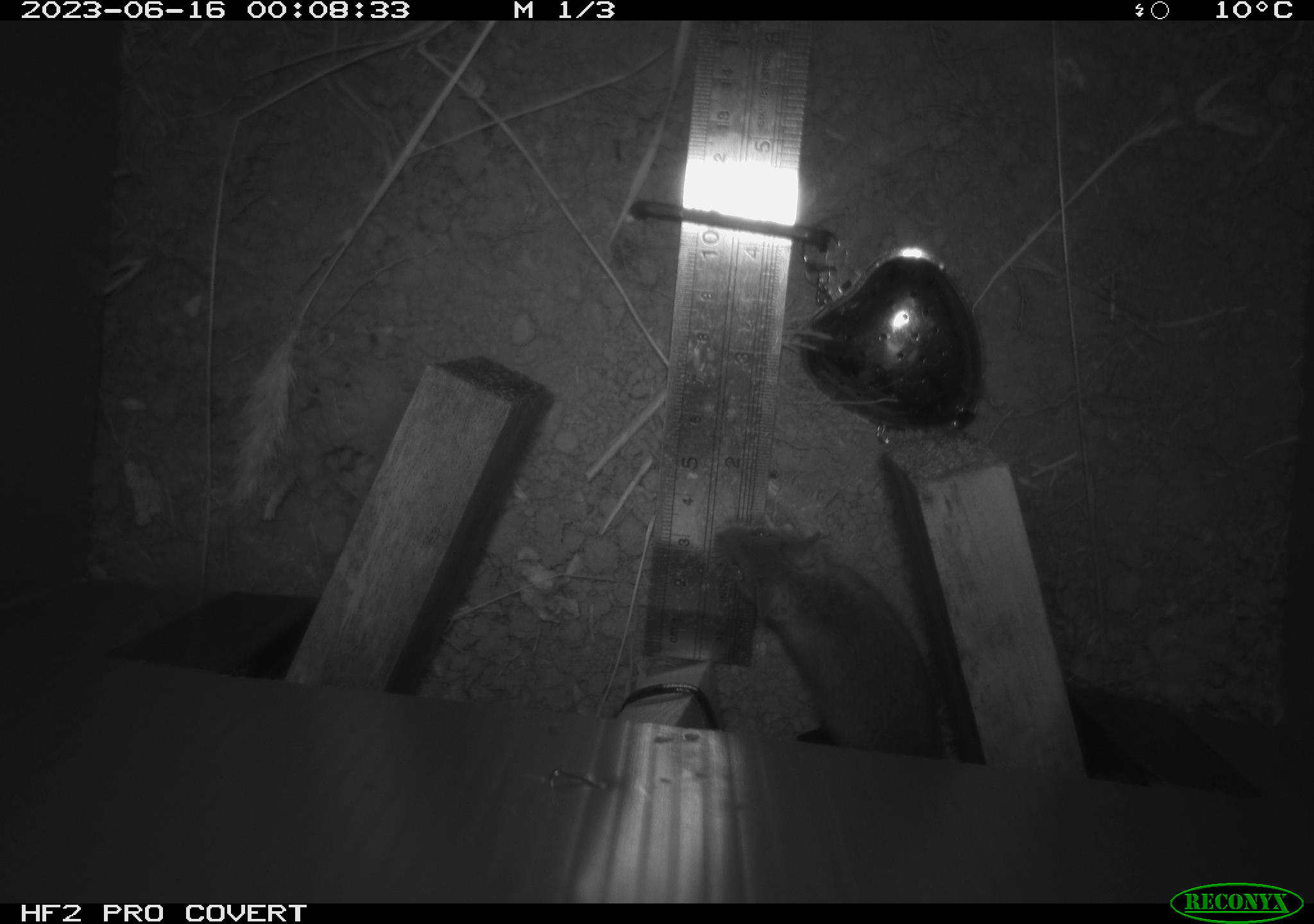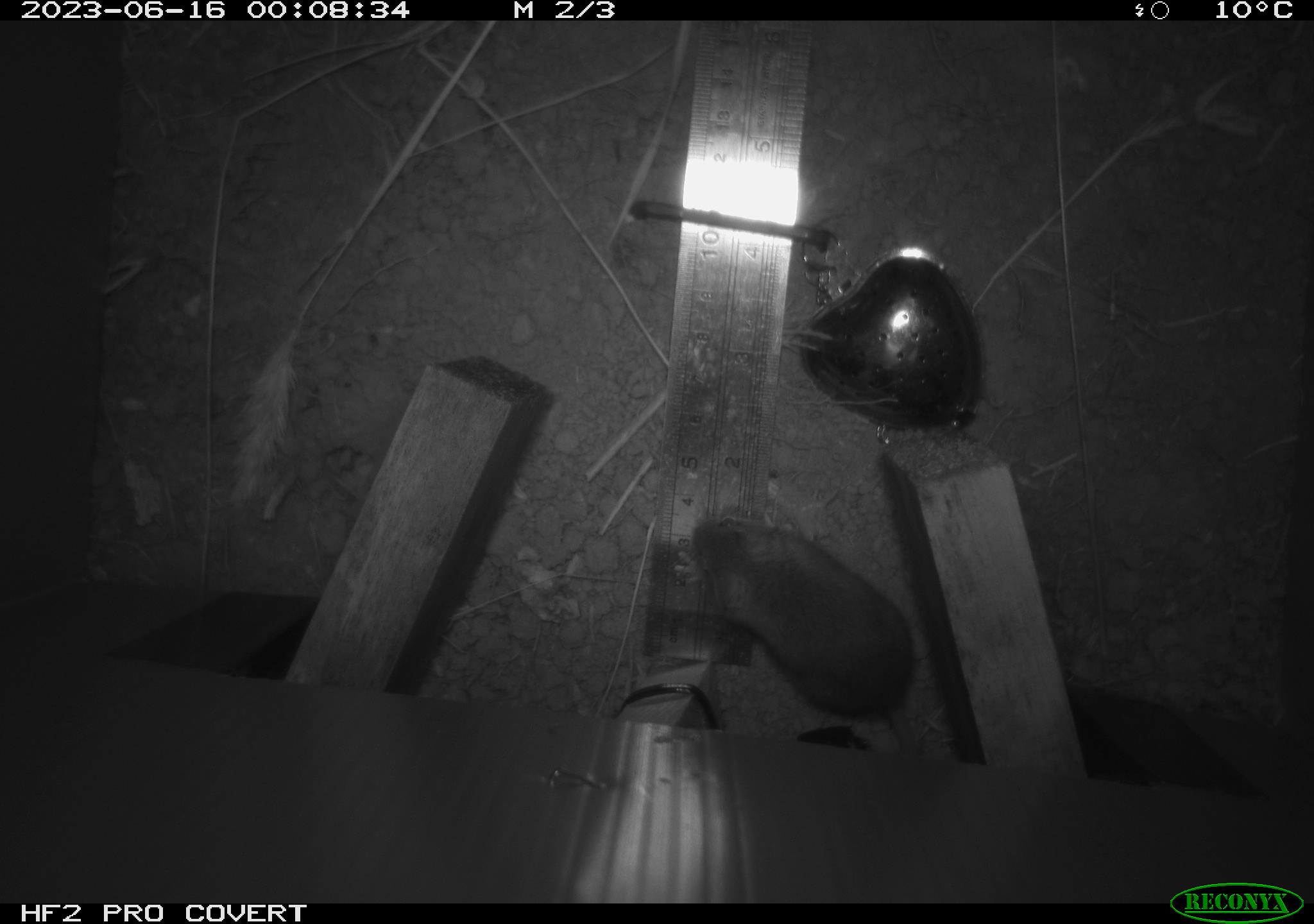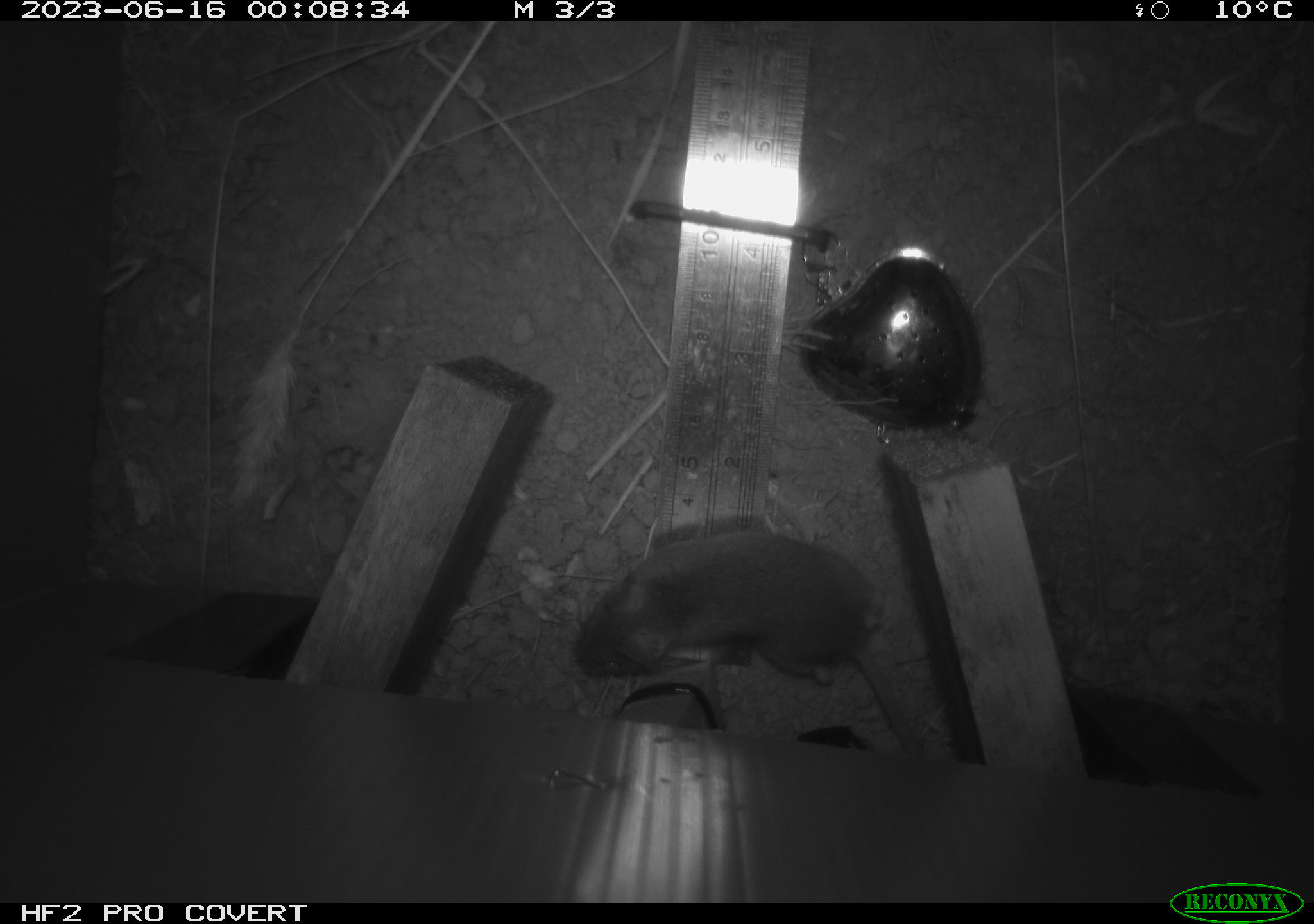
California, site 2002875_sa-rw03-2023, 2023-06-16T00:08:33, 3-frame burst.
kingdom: Animalia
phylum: Chordata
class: Mammalia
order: Rodentia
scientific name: Rodentia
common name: mouse species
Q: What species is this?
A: Mouse species (Rodentia).